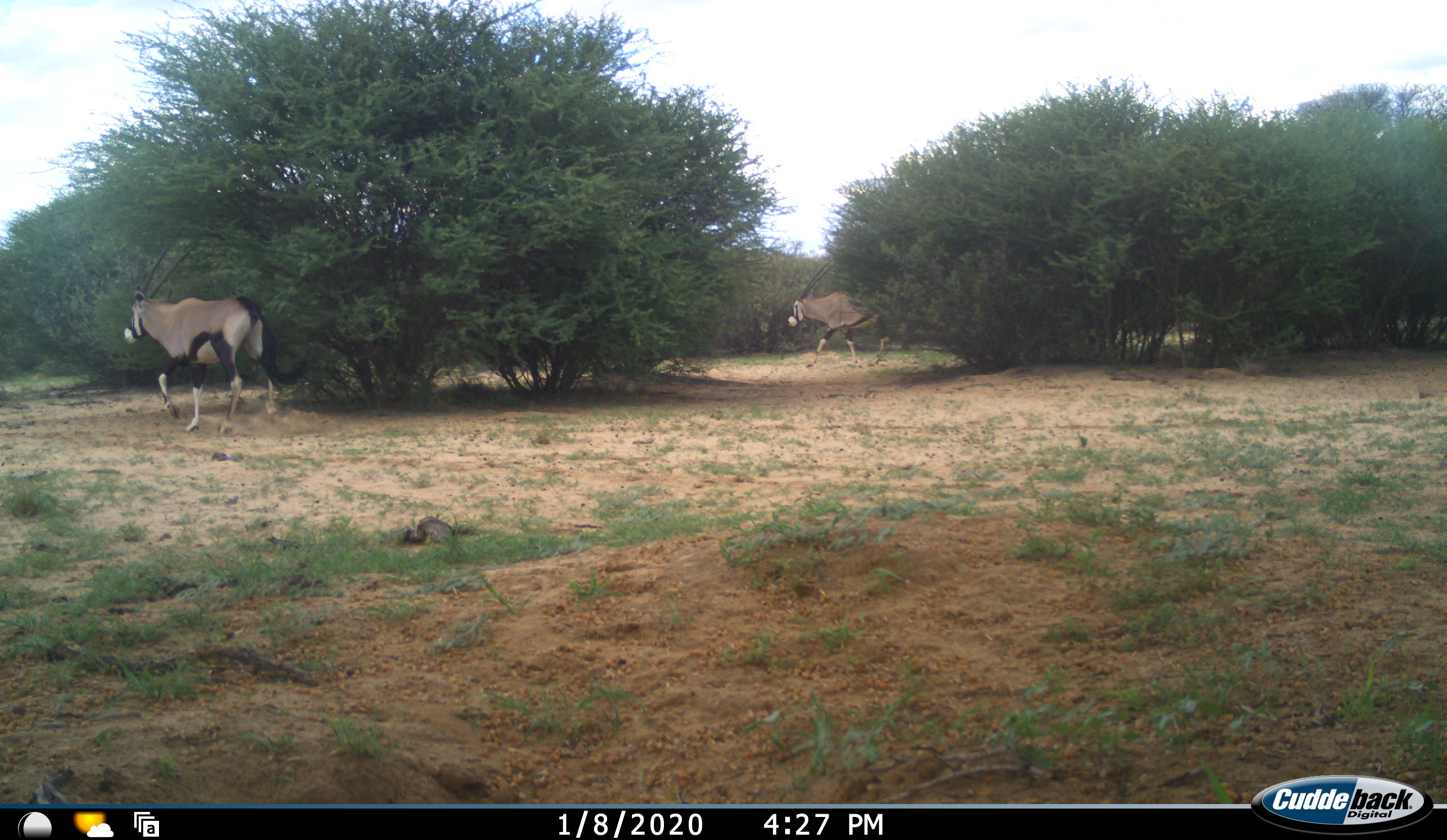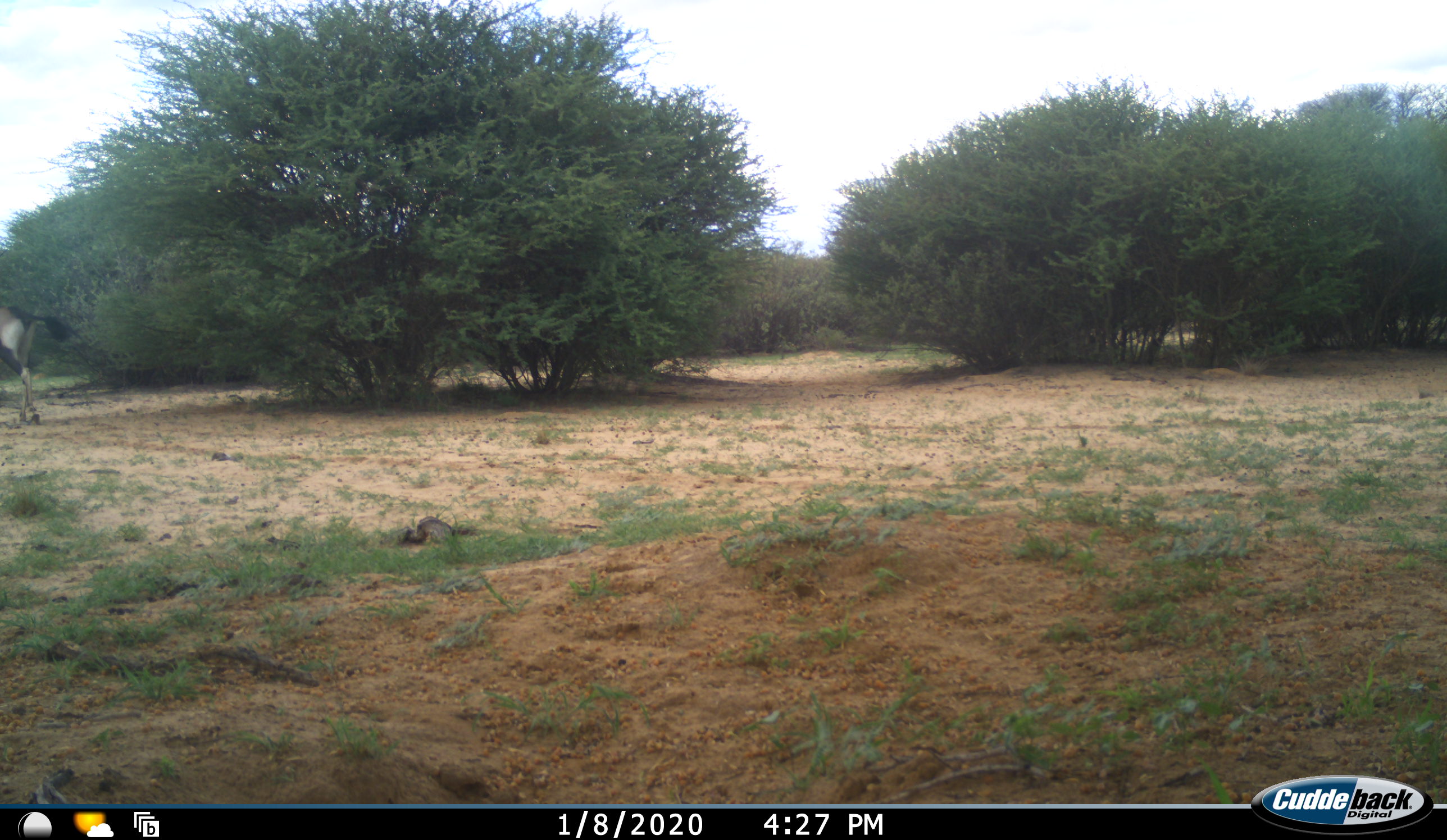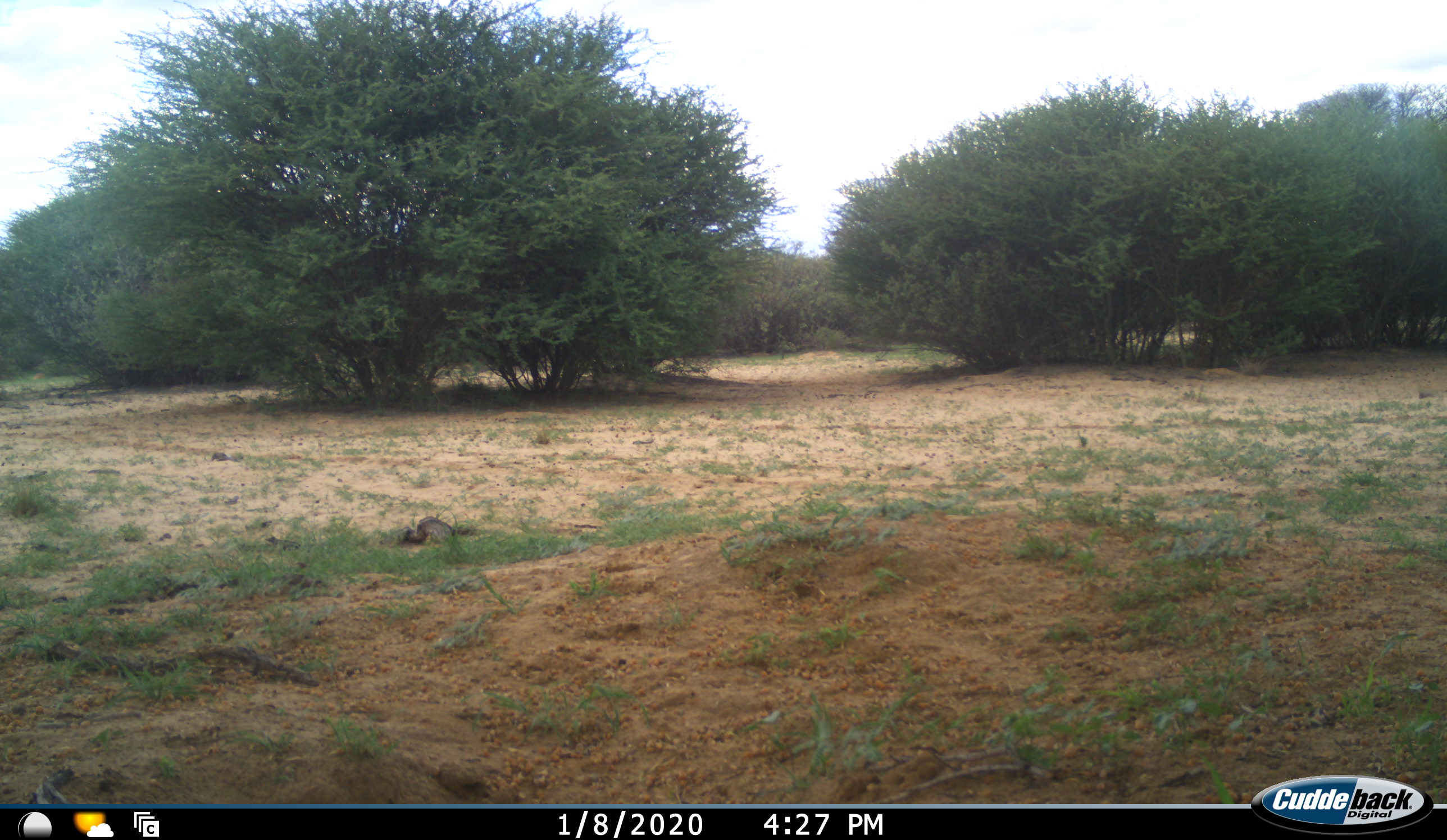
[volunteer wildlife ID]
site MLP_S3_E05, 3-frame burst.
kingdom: Animalia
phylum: Chordata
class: Mammalia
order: Artiodactyla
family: Bovidae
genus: Oryx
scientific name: Oryx gazella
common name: gemsbok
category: oryx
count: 2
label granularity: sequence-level